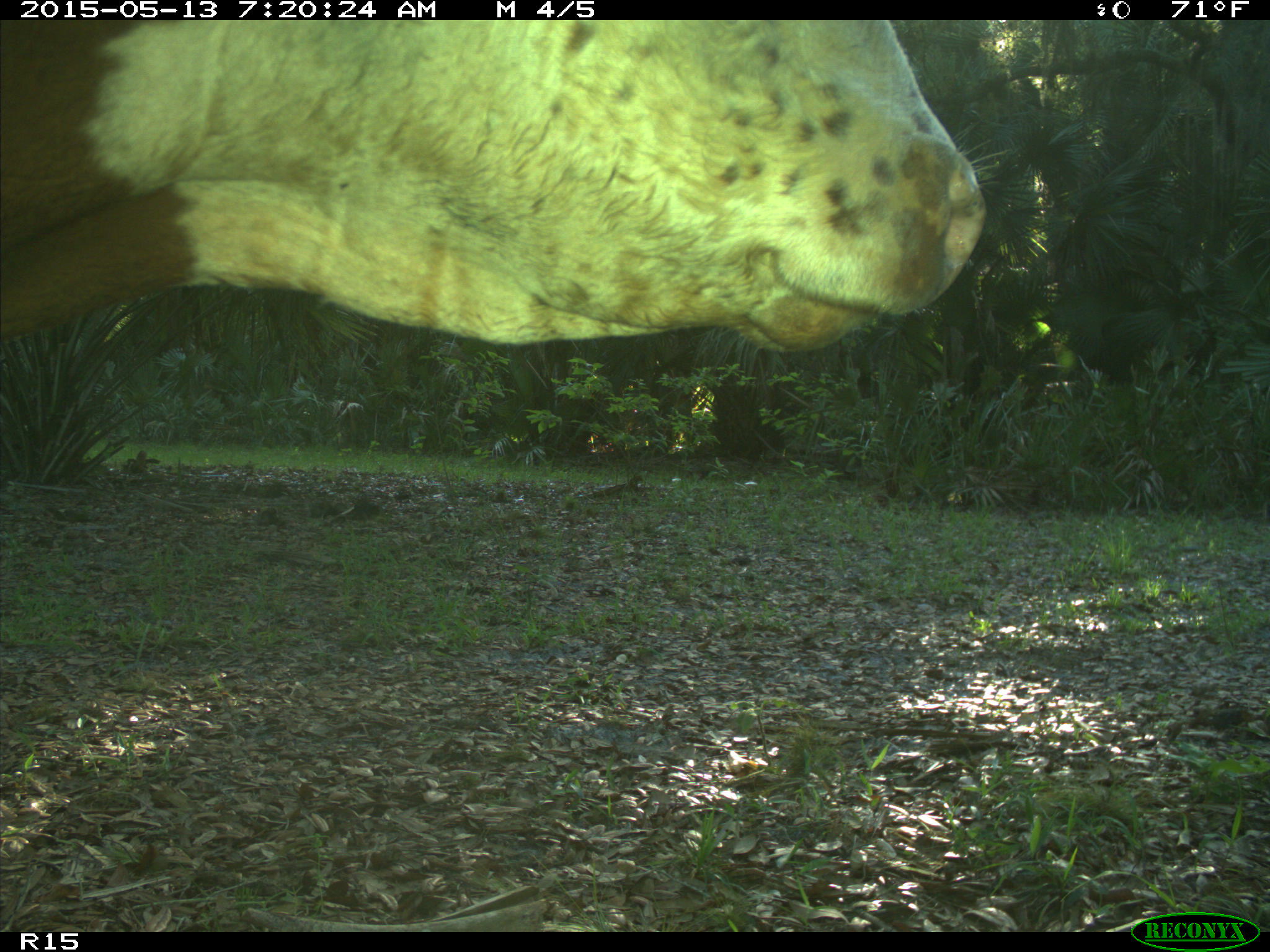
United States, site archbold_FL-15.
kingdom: Animalia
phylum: Chordata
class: Mammalia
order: Artiodactyla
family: Bovidae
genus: Bos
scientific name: Bos taurus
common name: domestic cow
Bos taurus (domestic cow).